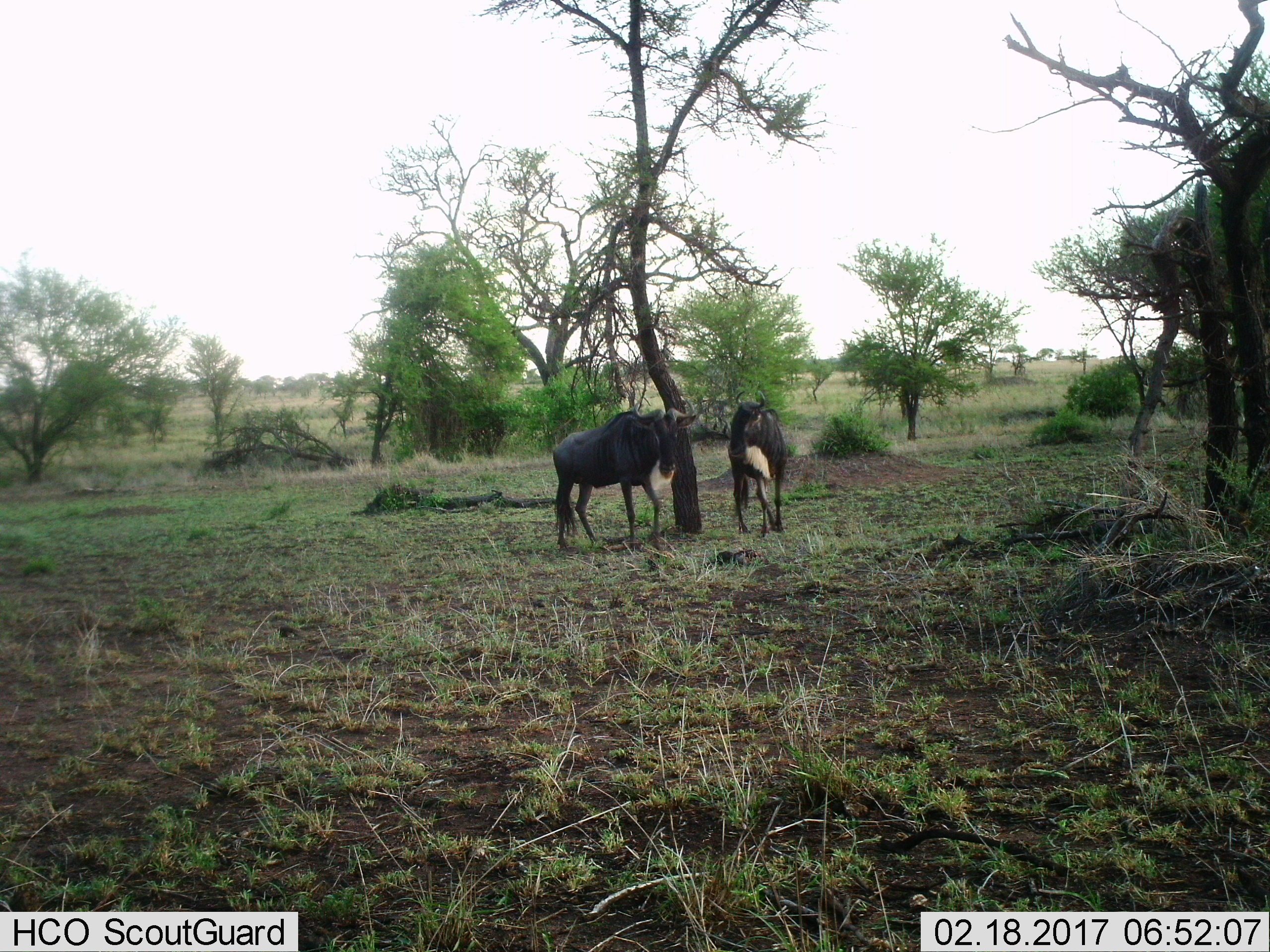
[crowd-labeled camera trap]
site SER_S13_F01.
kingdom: Animalia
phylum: Chordata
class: Mammalia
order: Artiodactyla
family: Bovidae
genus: Connochaetes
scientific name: Connochaetes taurinus taurinus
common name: blue wildebeest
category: wildebeestblue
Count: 2.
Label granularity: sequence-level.